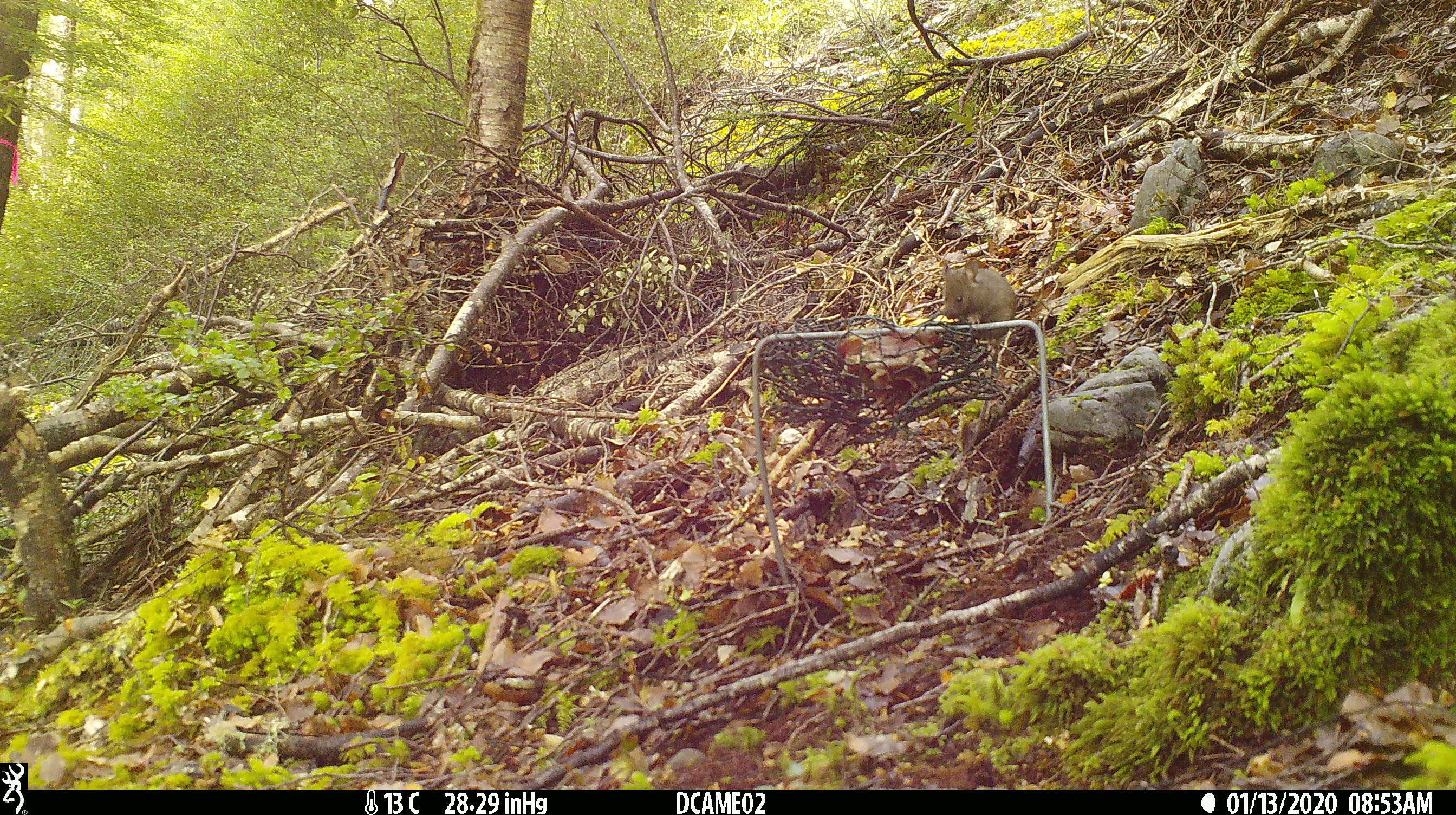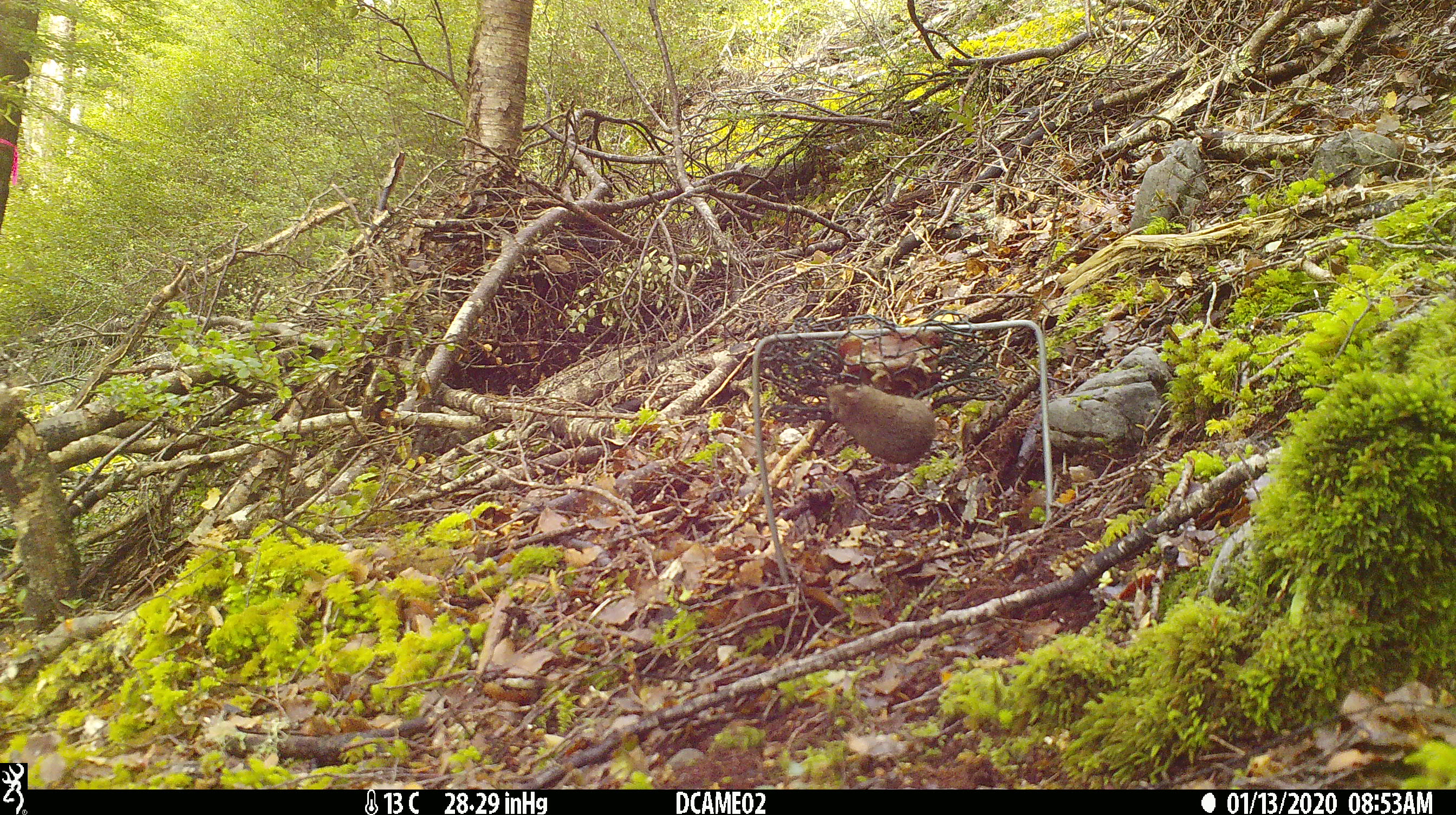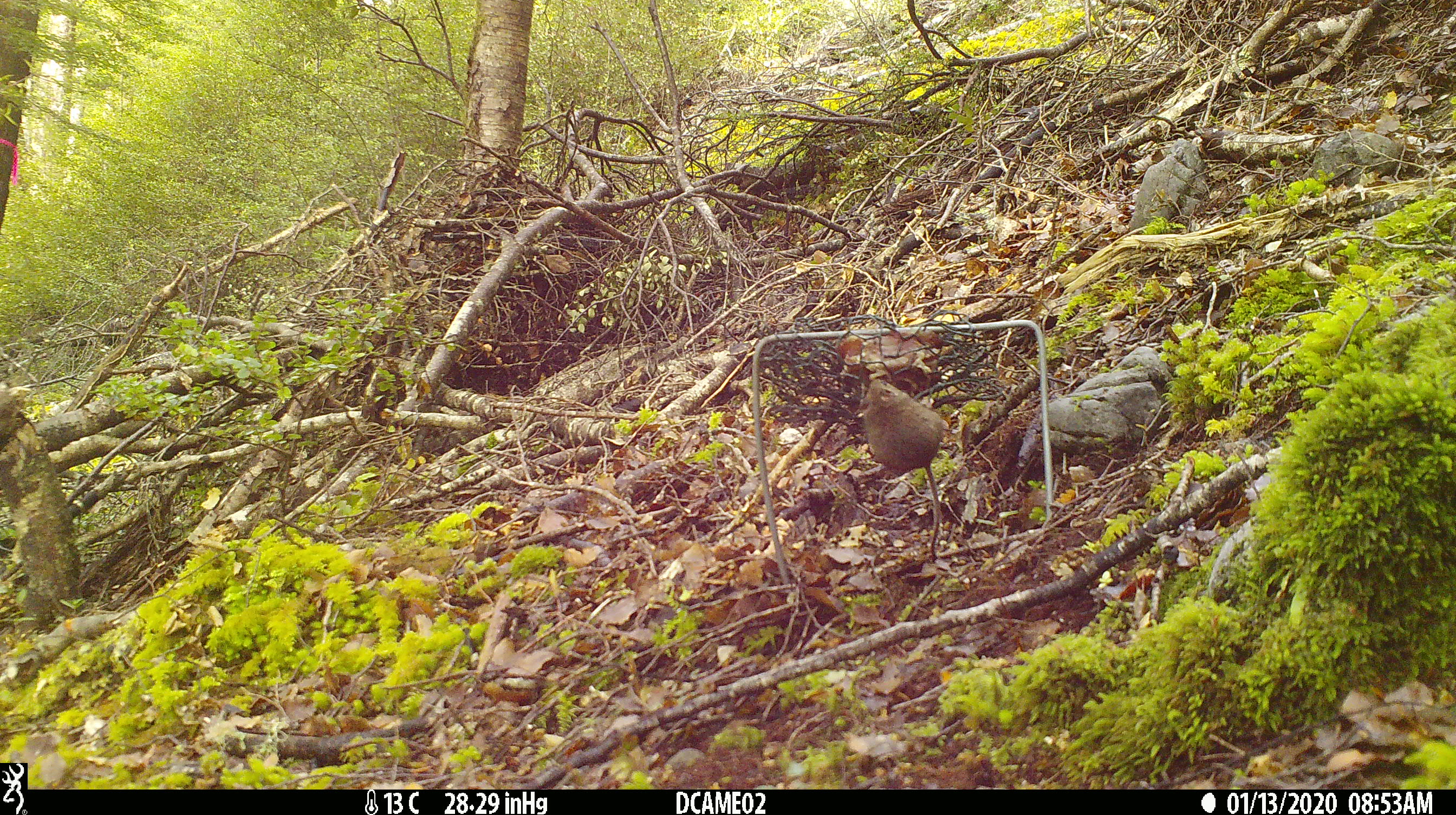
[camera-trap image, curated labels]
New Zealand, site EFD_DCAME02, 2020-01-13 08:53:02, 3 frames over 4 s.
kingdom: Animalia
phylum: Chordata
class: Mammalia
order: Rodentia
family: Muridae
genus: Mus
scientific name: Mus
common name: mouse